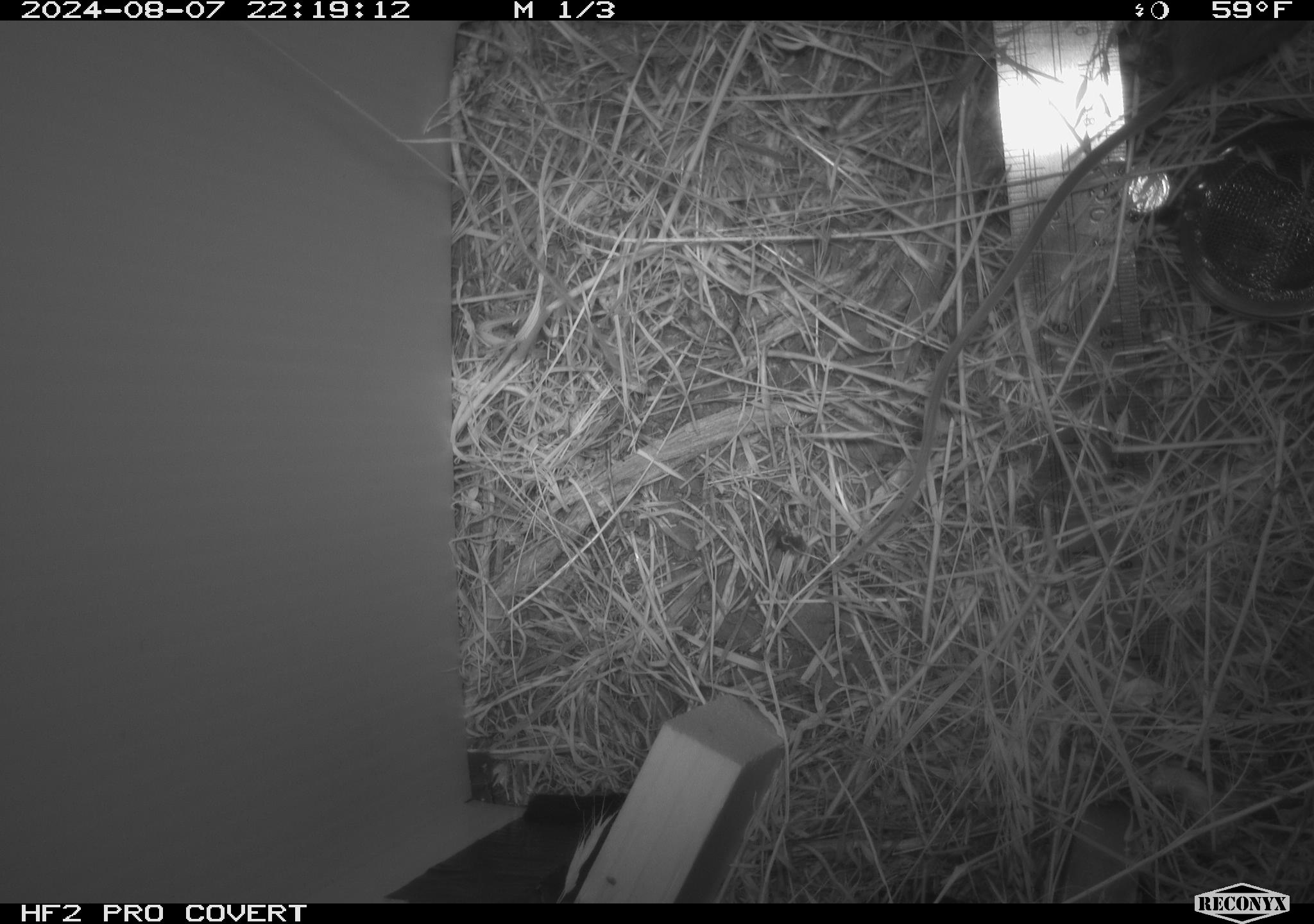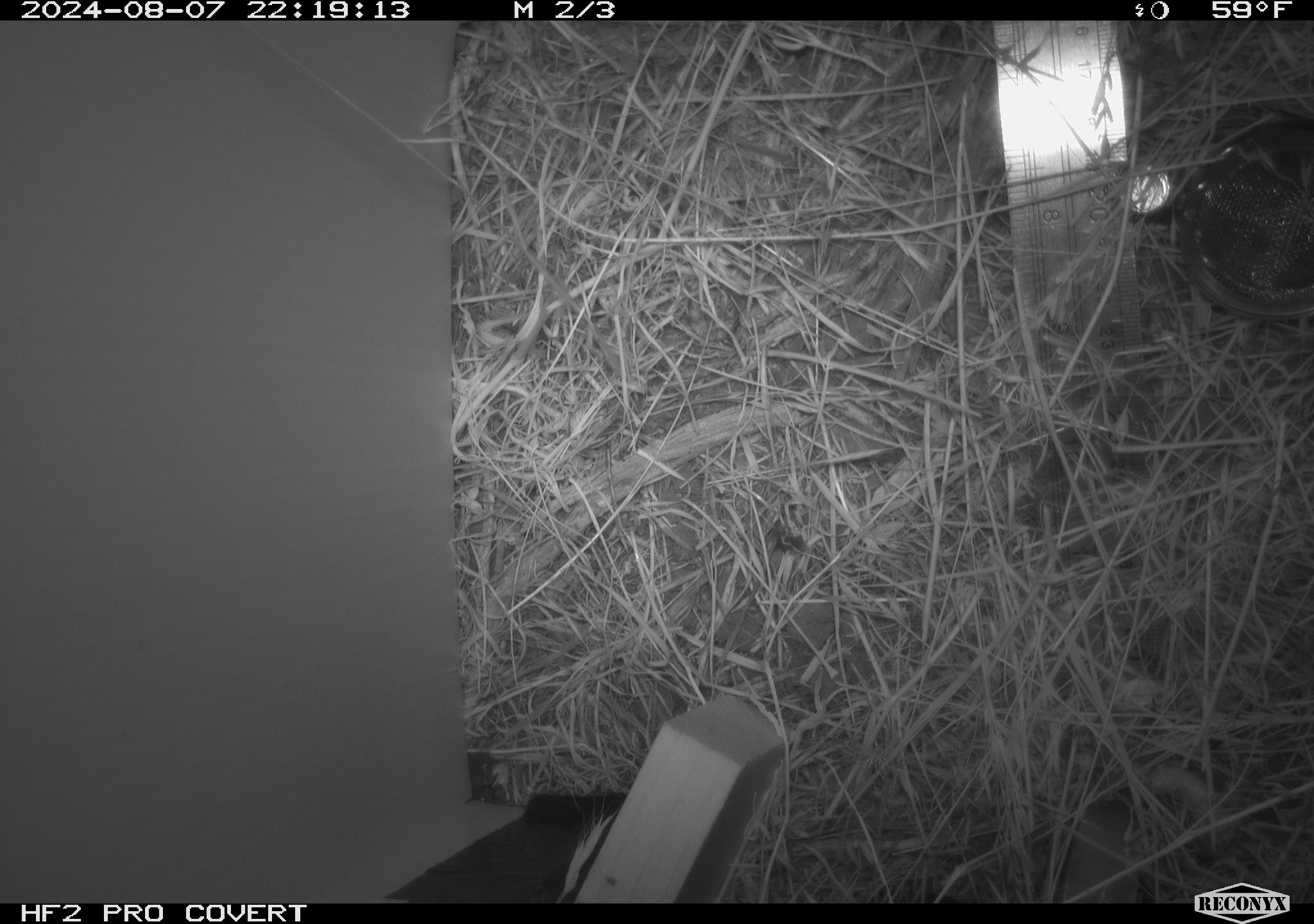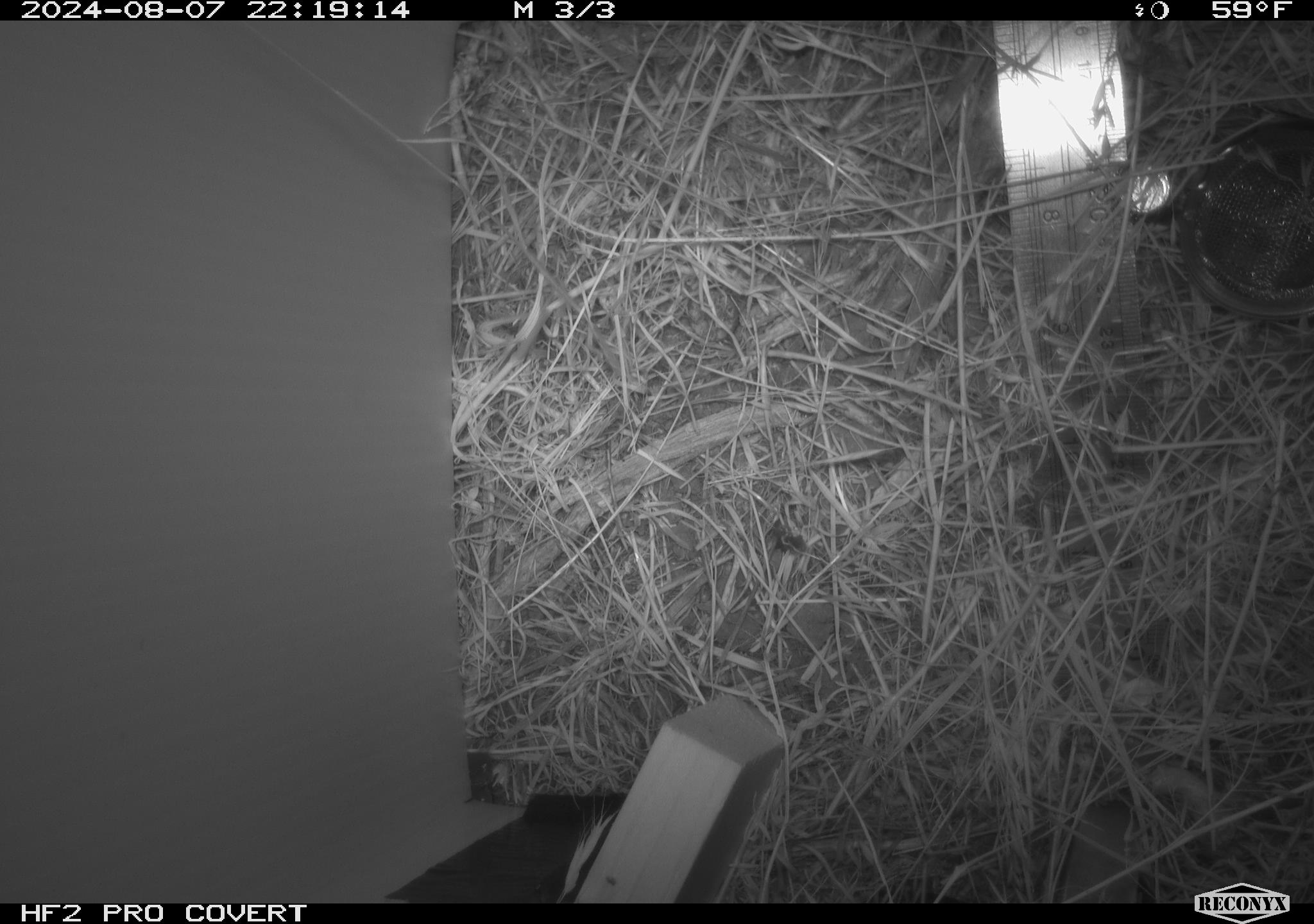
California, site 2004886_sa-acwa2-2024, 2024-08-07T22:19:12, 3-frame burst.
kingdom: Animalia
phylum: Chordata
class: Mammalia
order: Rodentia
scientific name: Rodentia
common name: mouse species